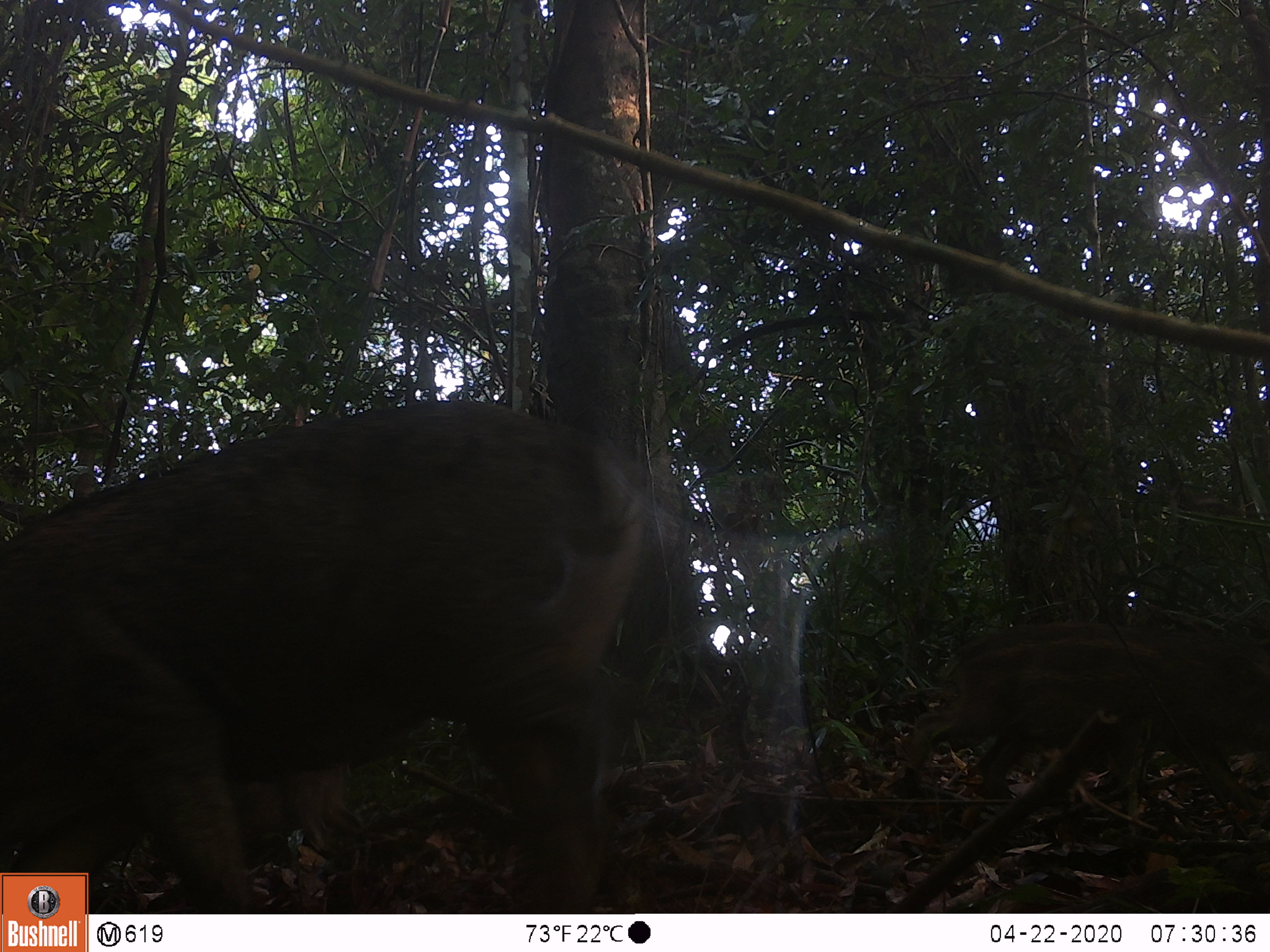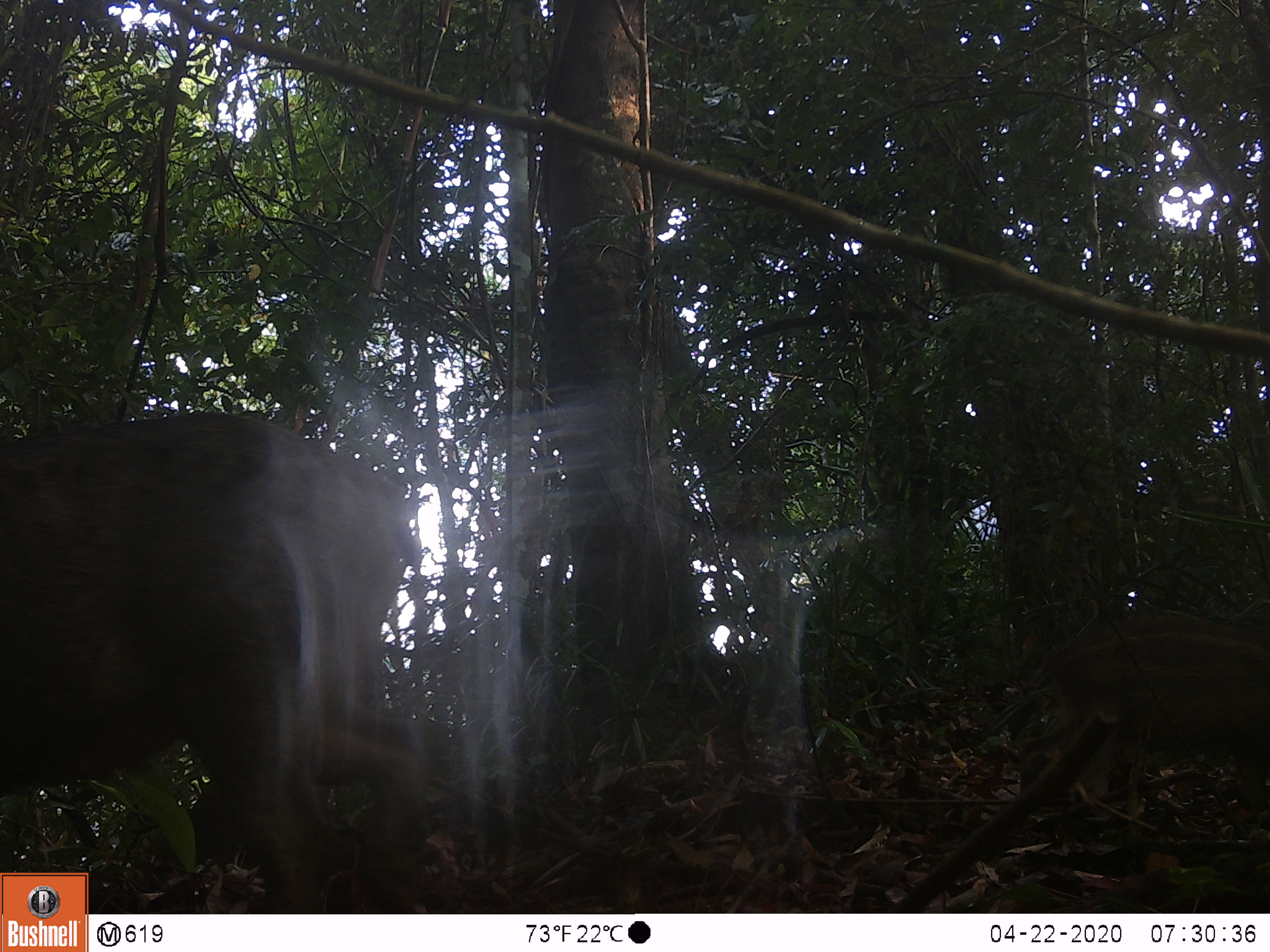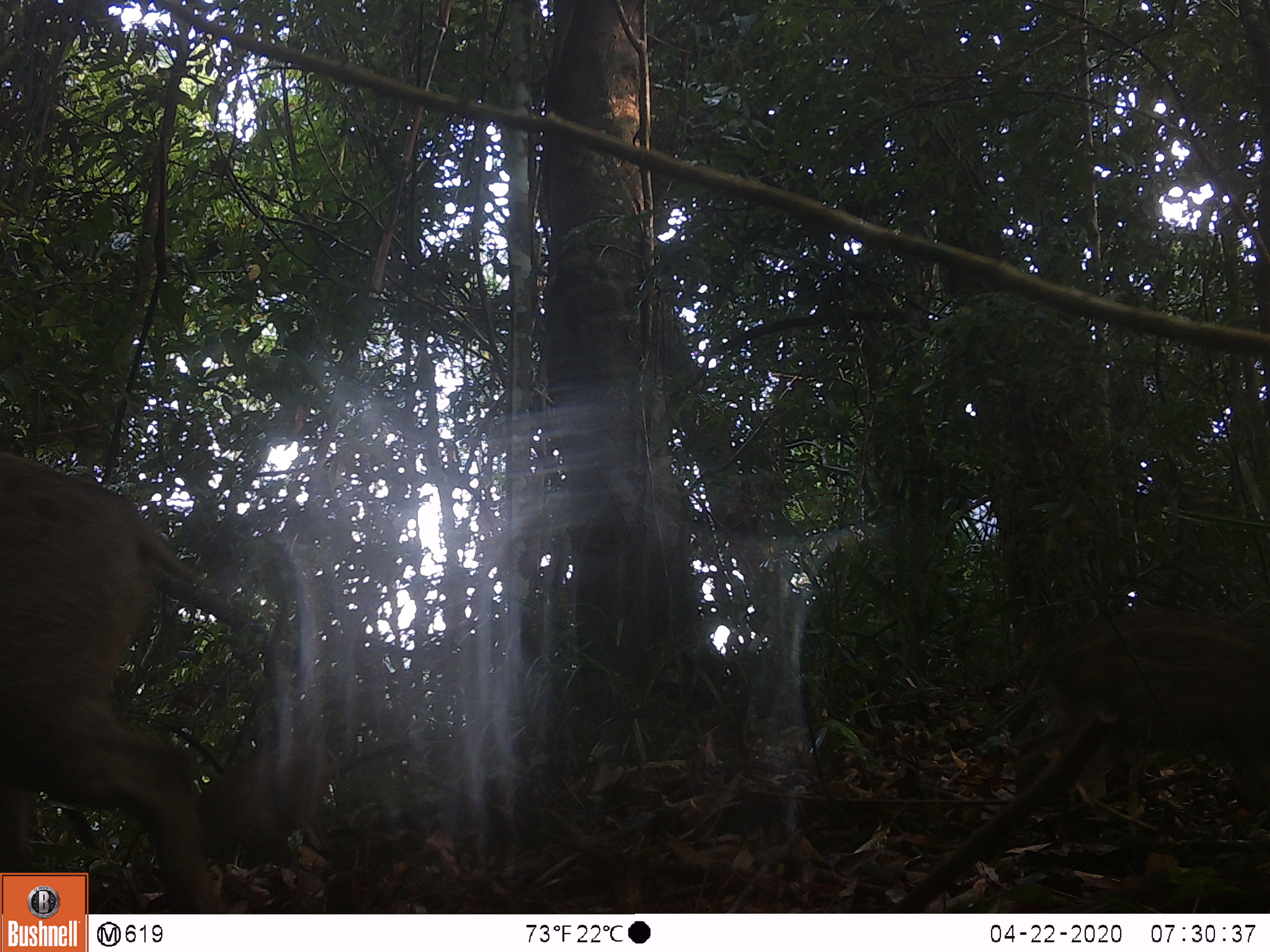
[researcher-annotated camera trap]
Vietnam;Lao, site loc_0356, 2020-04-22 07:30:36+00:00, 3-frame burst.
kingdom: Animalia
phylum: Chordata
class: Mammalia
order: Artiodactyla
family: Suidae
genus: Sus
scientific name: Sus scrofa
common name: eurasian wild pig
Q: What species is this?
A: Eurasian wild pig (Sus scrofa).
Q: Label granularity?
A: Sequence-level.